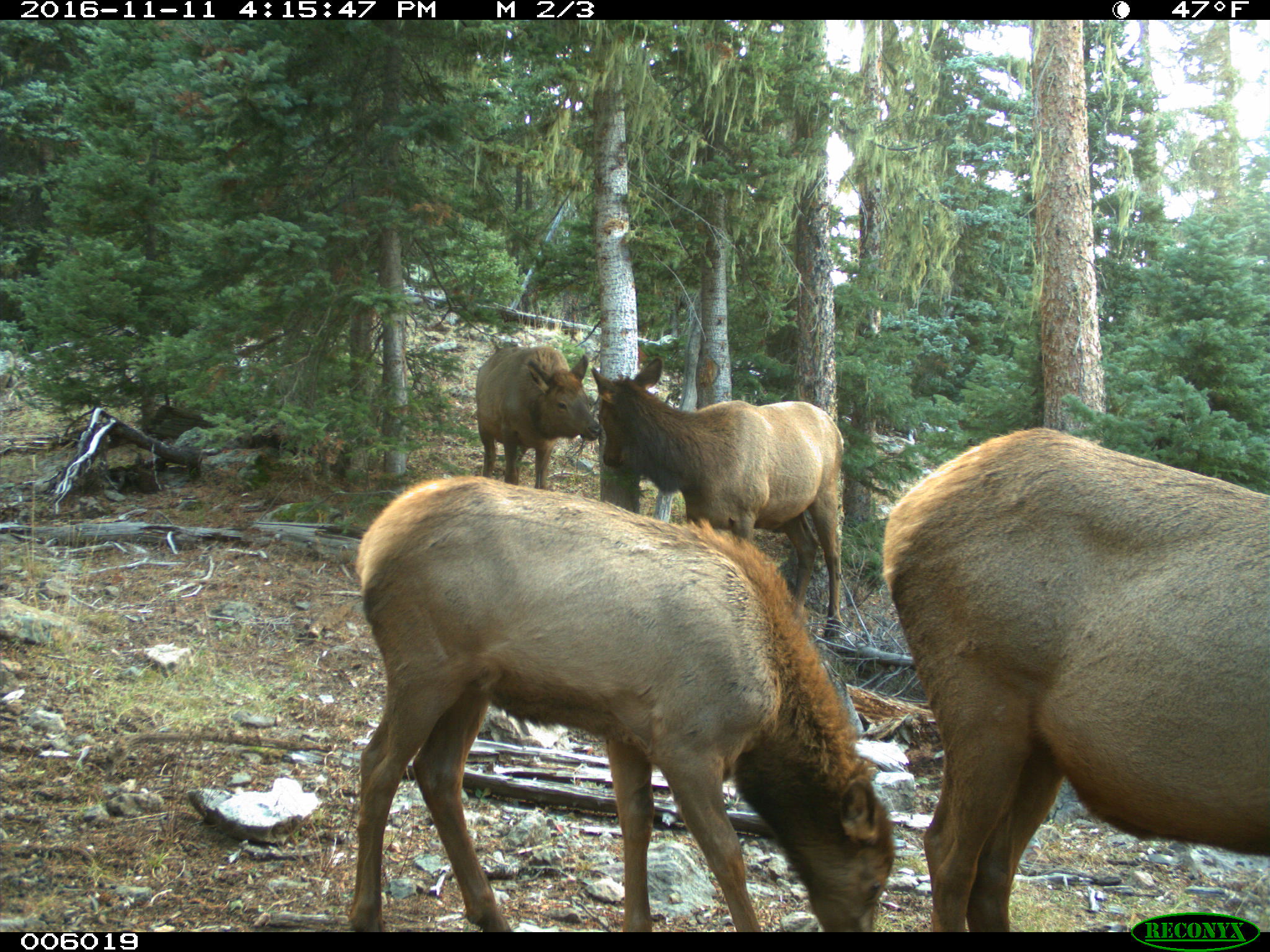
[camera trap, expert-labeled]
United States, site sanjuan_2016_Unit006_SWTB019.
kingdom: Animalia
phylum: Chordata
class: Mammalia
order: Artiodactyla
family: Cervidae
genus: Cervus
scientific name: Cervus elaphus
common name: red deer